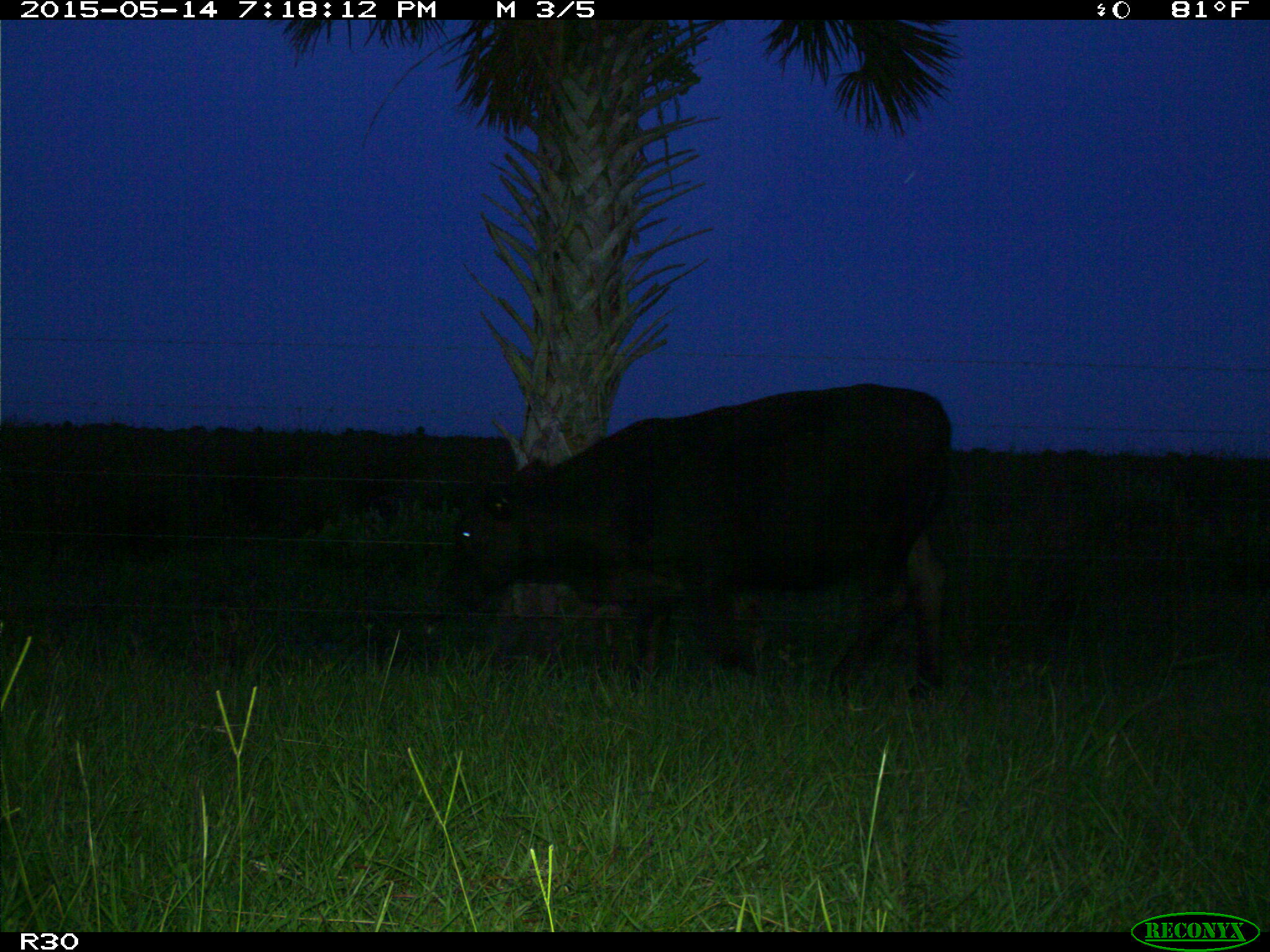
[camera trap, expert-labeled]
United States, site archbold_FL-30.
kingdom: Animalia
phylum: Chordata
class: Mammalia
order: Artiodactyla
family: Bovidae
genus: Bos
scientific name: Bos taurus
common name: domestic cow